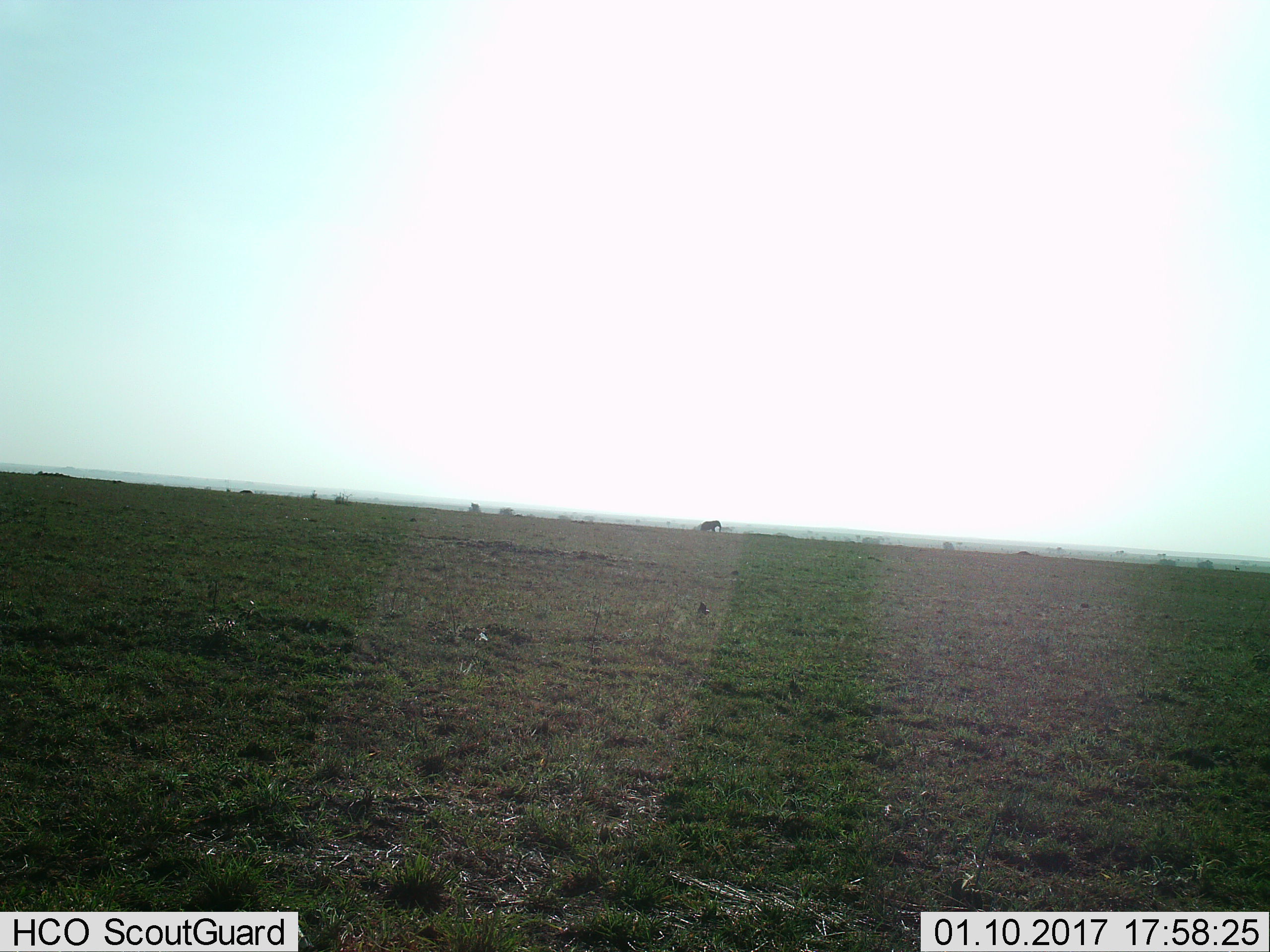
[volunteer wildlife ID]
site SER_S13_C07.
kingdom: Animalia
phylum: Chordata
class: Mammalia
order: Proboscidea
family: Elephantidae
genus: Loxodonta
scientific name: Loxodonta africana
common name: african bush elephant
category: elephant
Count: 1.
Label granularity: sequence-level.